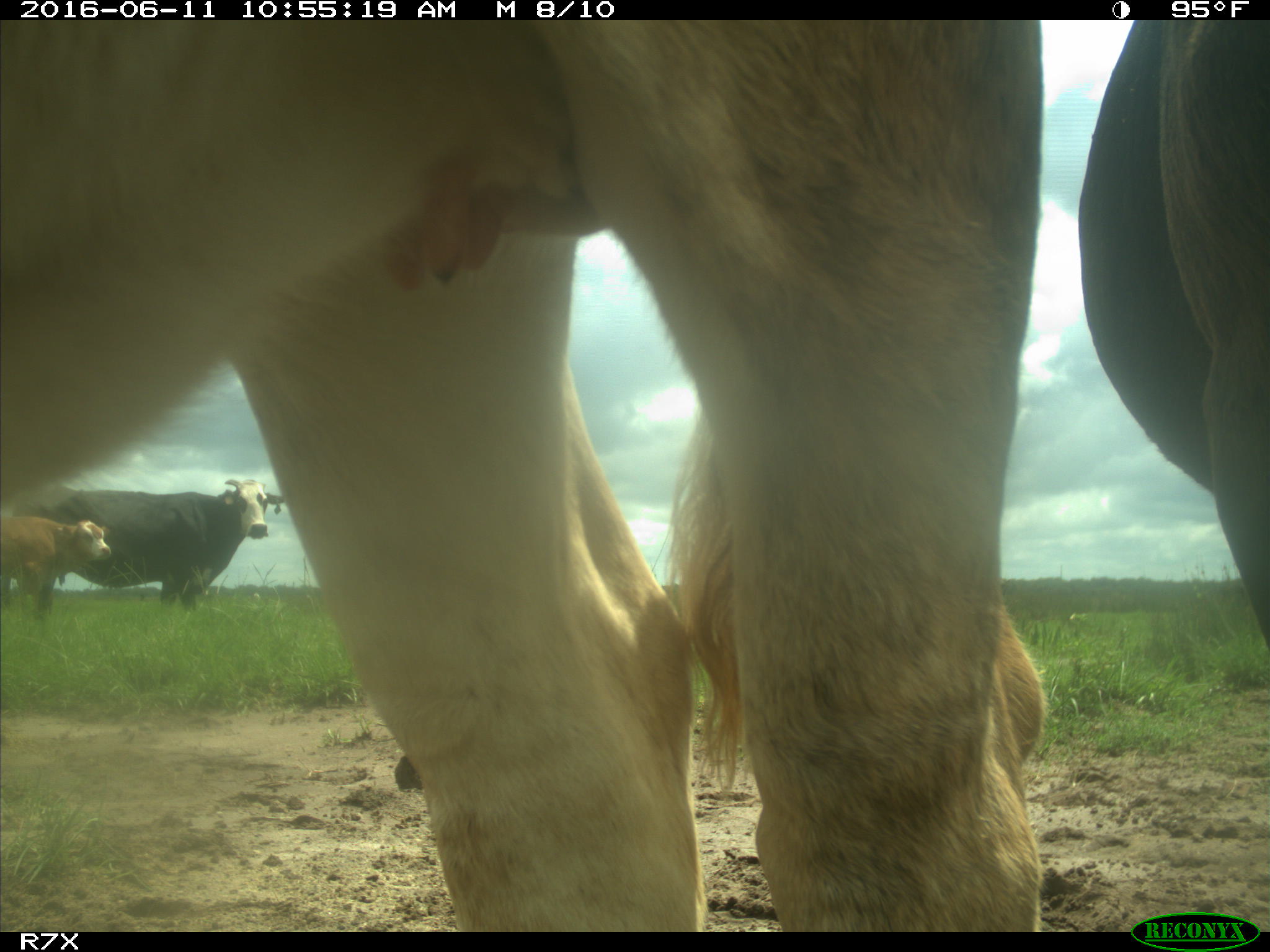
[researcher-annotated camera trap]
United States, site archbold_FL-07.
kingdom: Animalia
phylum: Chordata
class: Mammalia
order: Artiodactyla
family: Bovidae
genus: Bos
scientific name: Bos taurus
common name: domestic cow